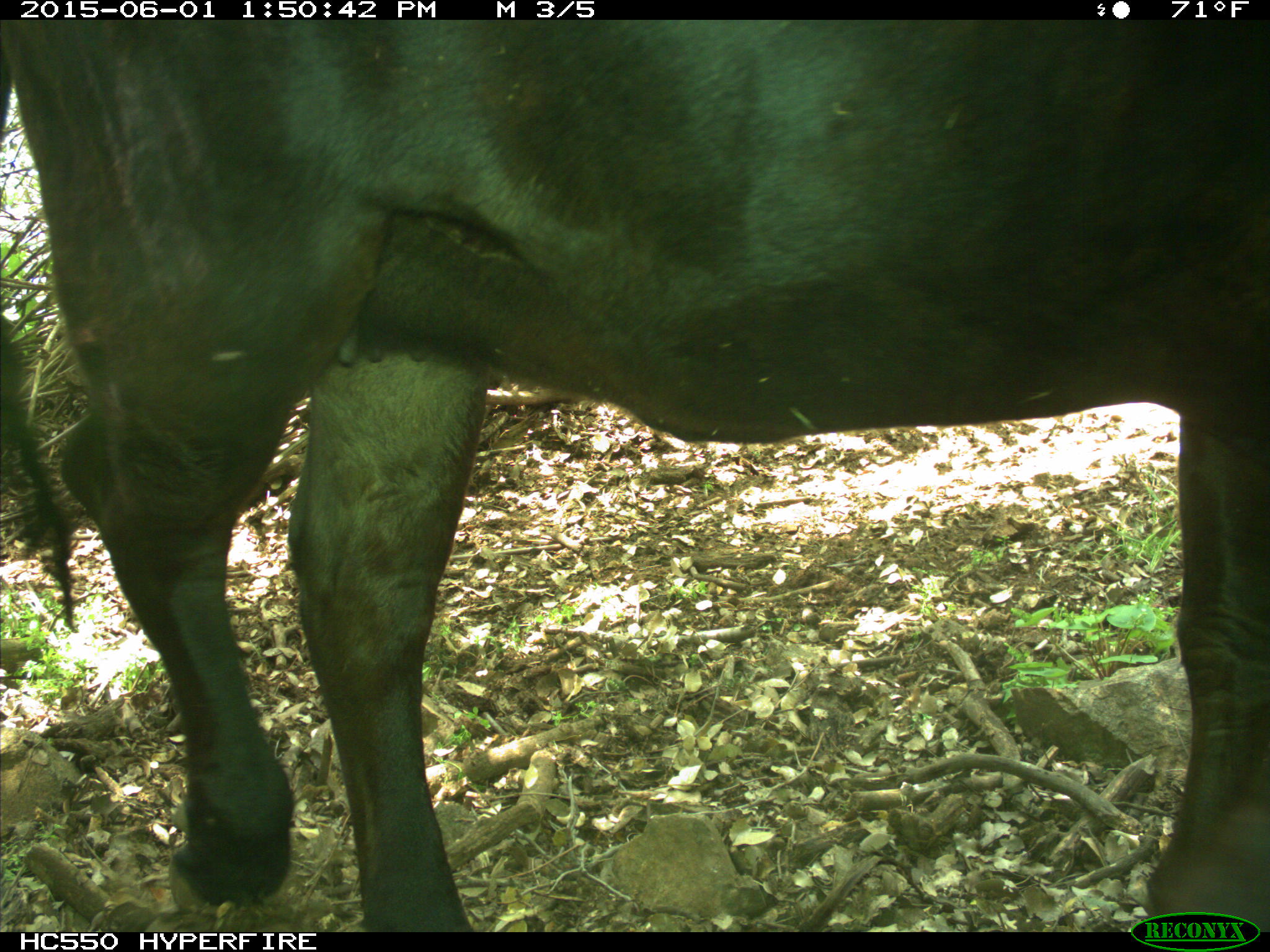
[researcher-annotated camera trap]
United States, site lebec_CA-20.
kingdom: Animalia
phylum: Chordata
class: Mammalia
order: Artiodactyla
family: Bovidae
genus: Bos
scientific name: Bos taurus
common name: domestic cow